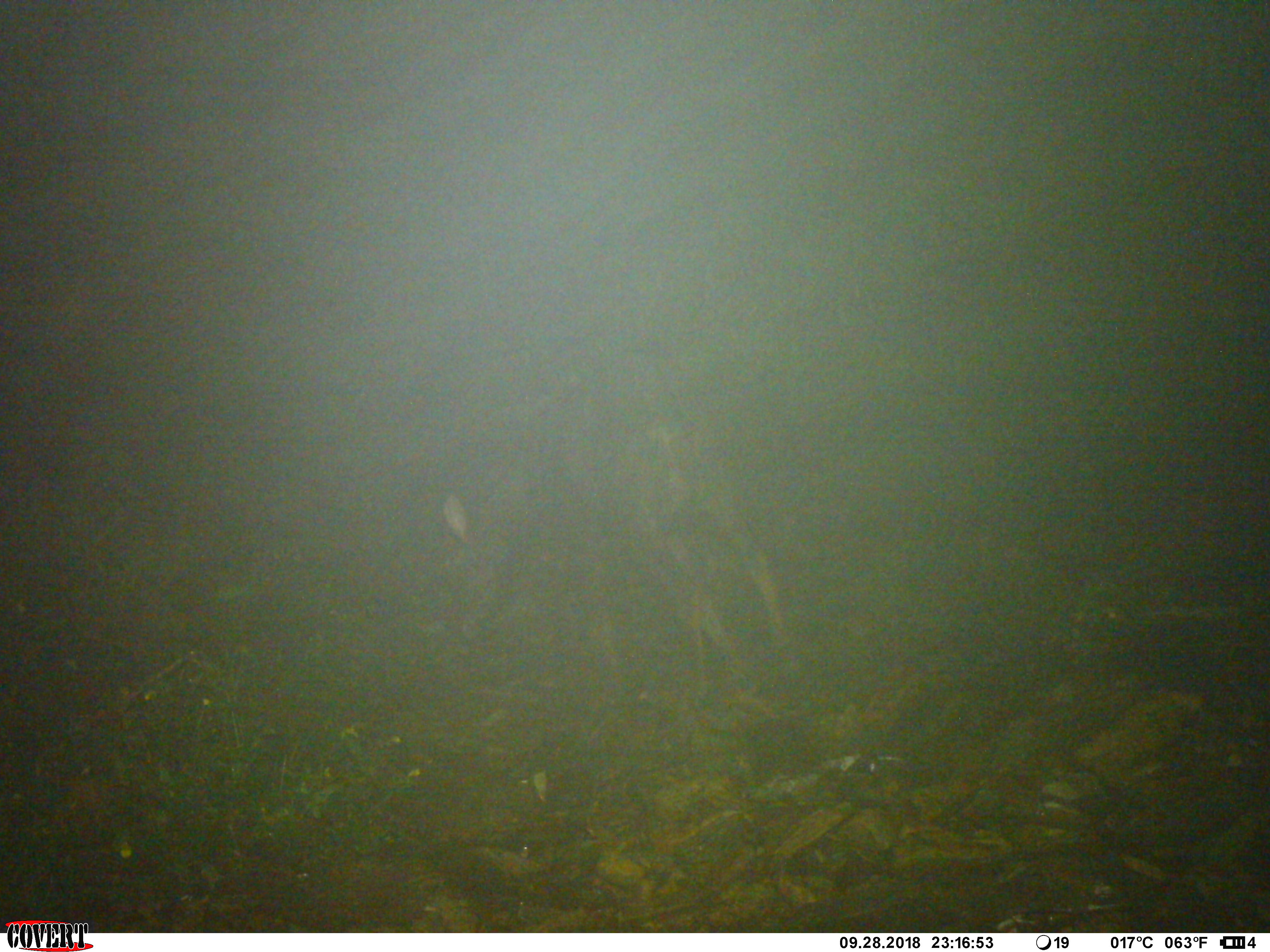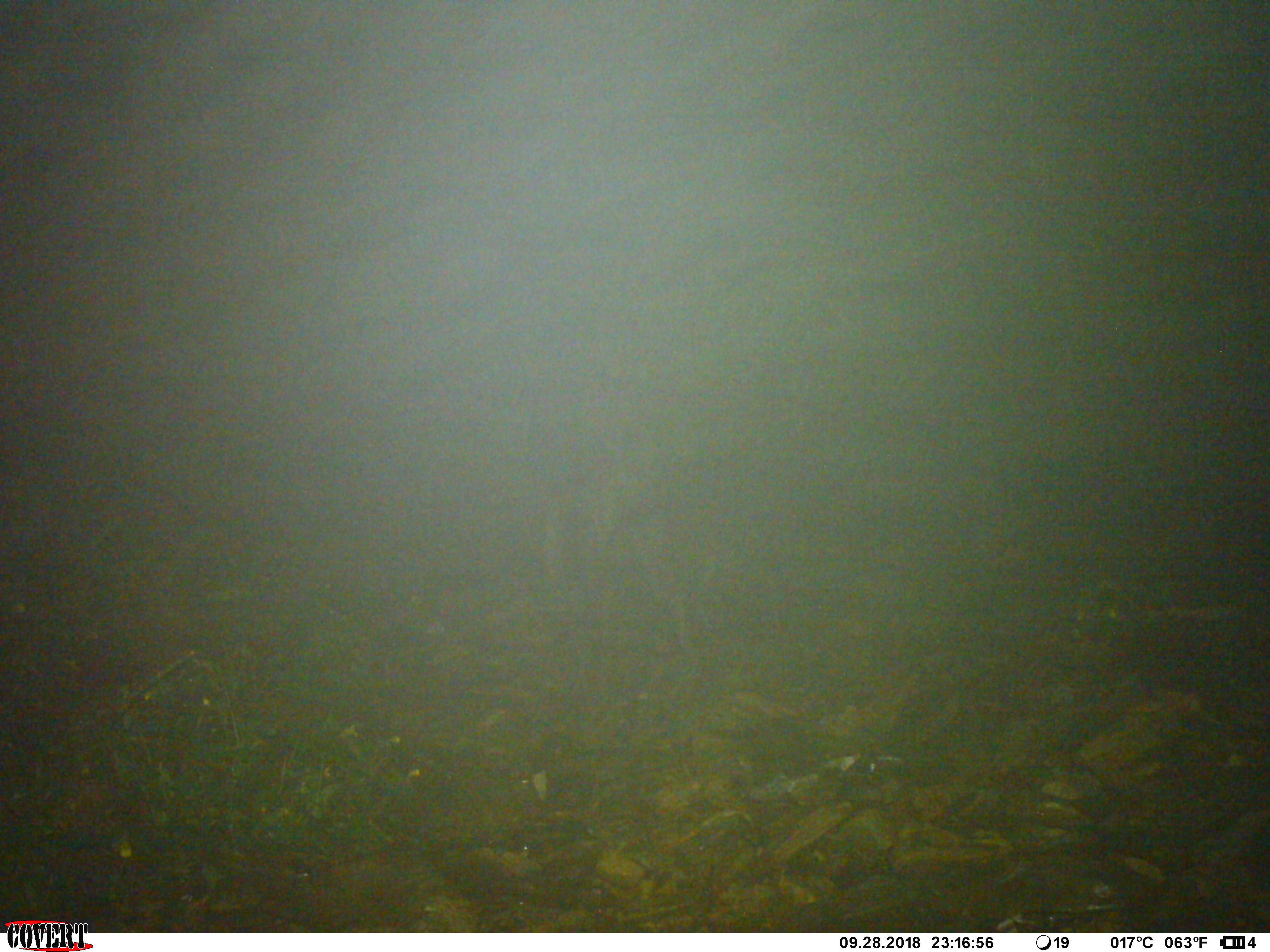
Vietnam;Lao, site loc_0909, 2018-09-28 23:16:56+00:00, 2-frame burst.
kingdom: Animalia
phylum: Chordata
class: Mammalia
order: Artiodactyla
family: Bovidae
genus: Capricornis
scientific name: Capricornis sumatraensis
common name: chinese serow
Chinese serow (Capricornis sumatraensis). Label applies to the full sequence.